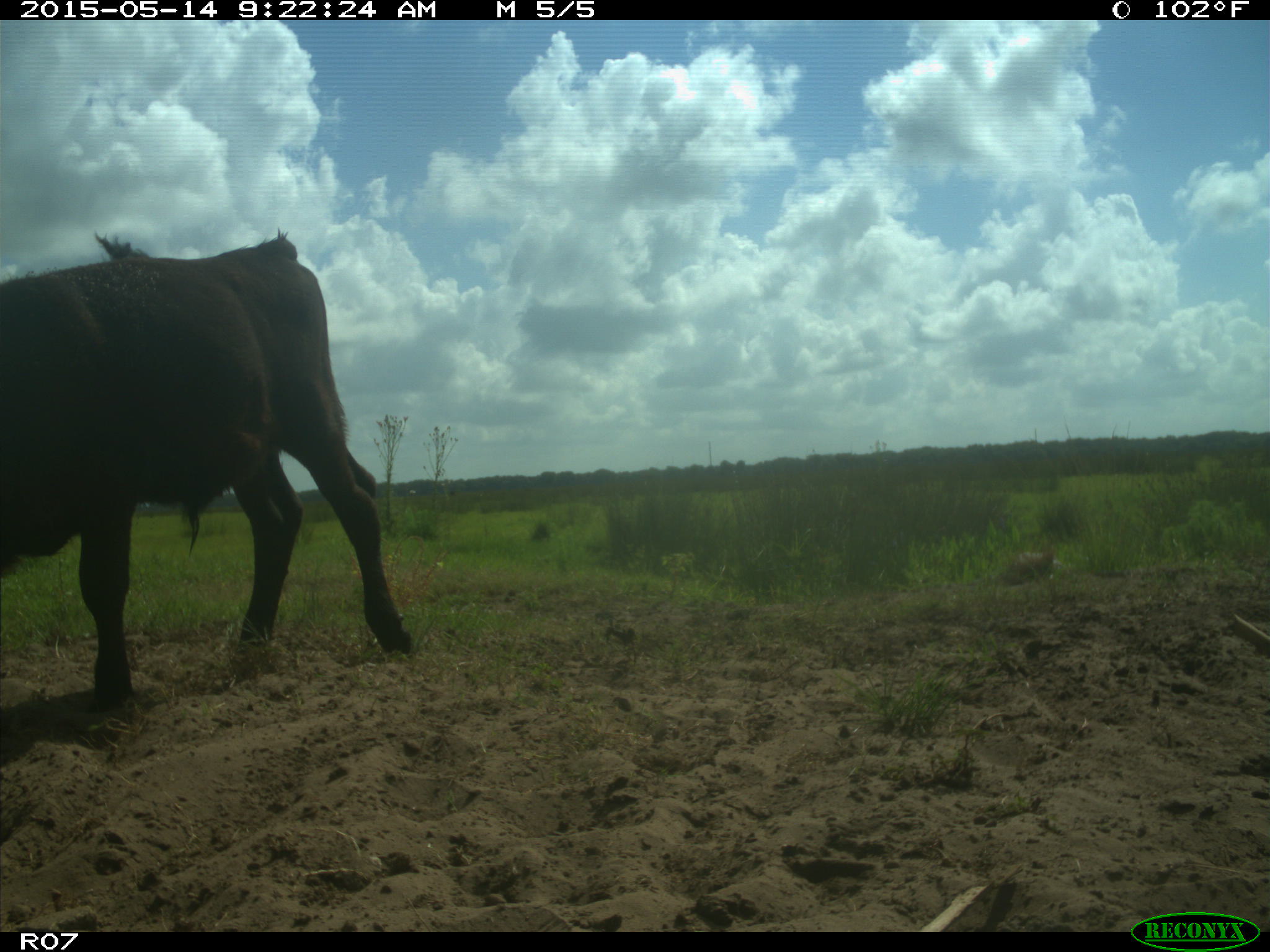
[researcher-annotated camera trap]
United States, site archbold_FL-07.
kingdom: Animalia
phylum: Chordata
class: Mammalia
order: Artiodactyla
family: Bovidae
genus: Bos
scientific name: Bos taurus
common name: domestic cow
Bos taurus (domestic cow).